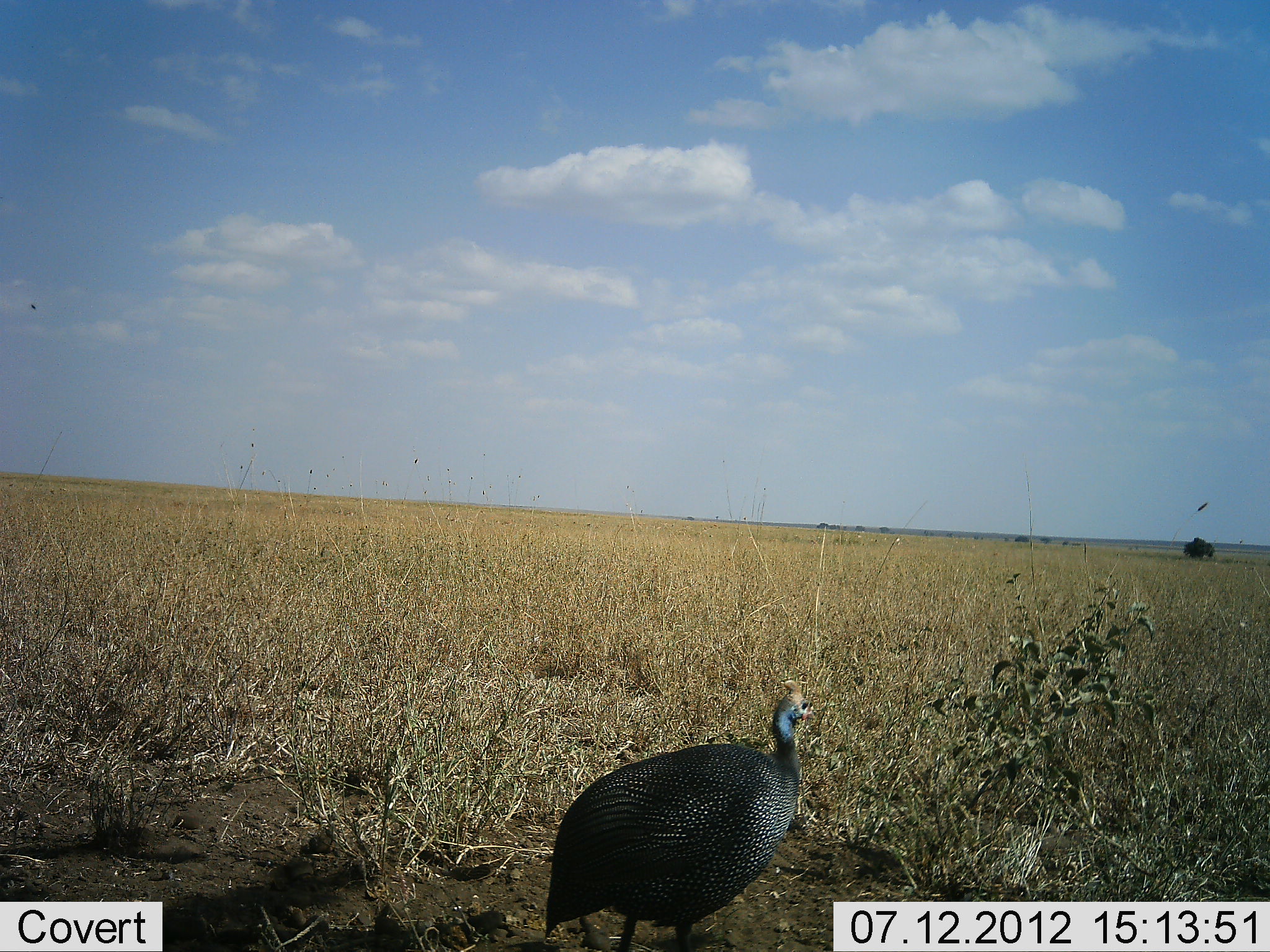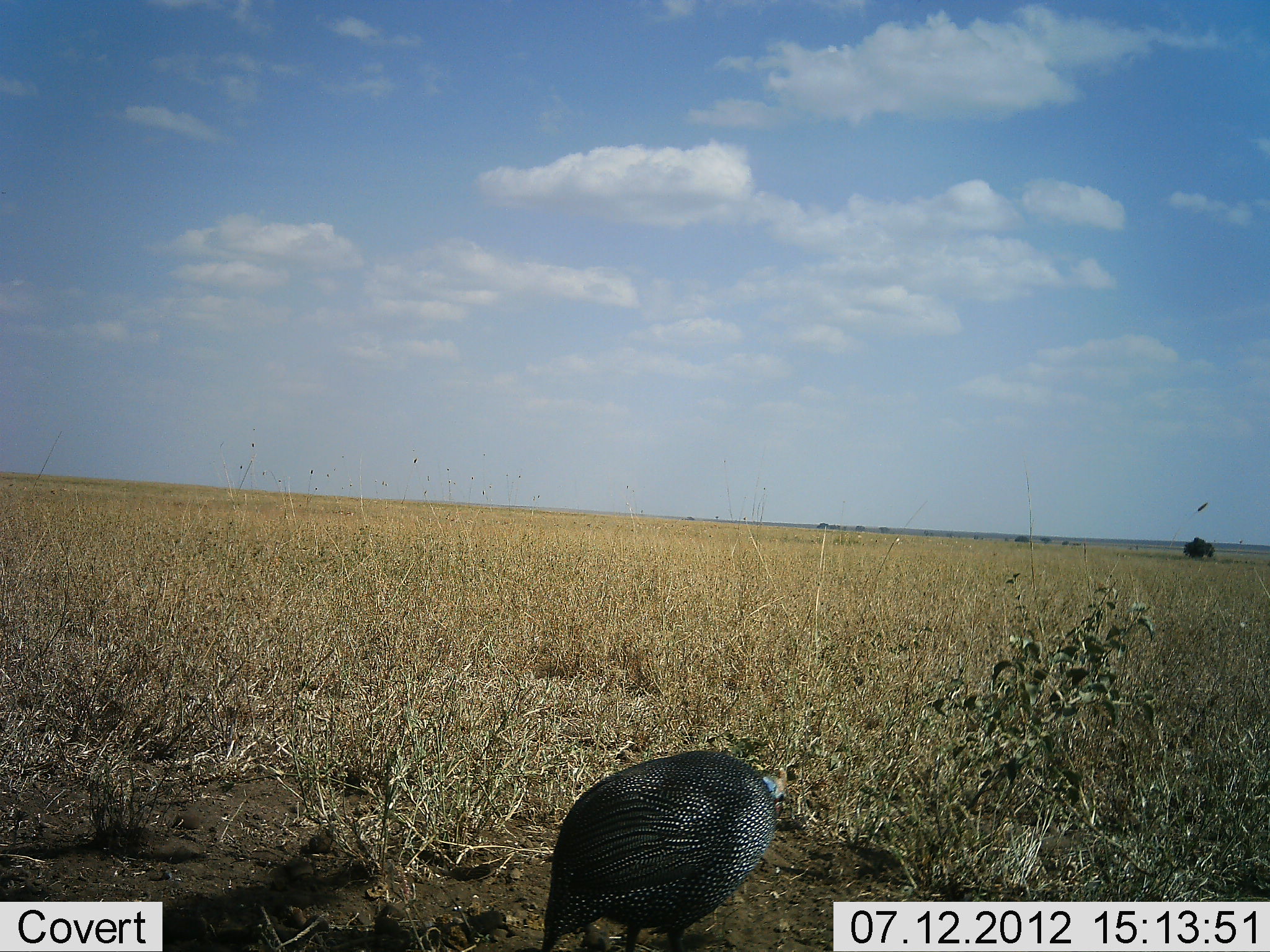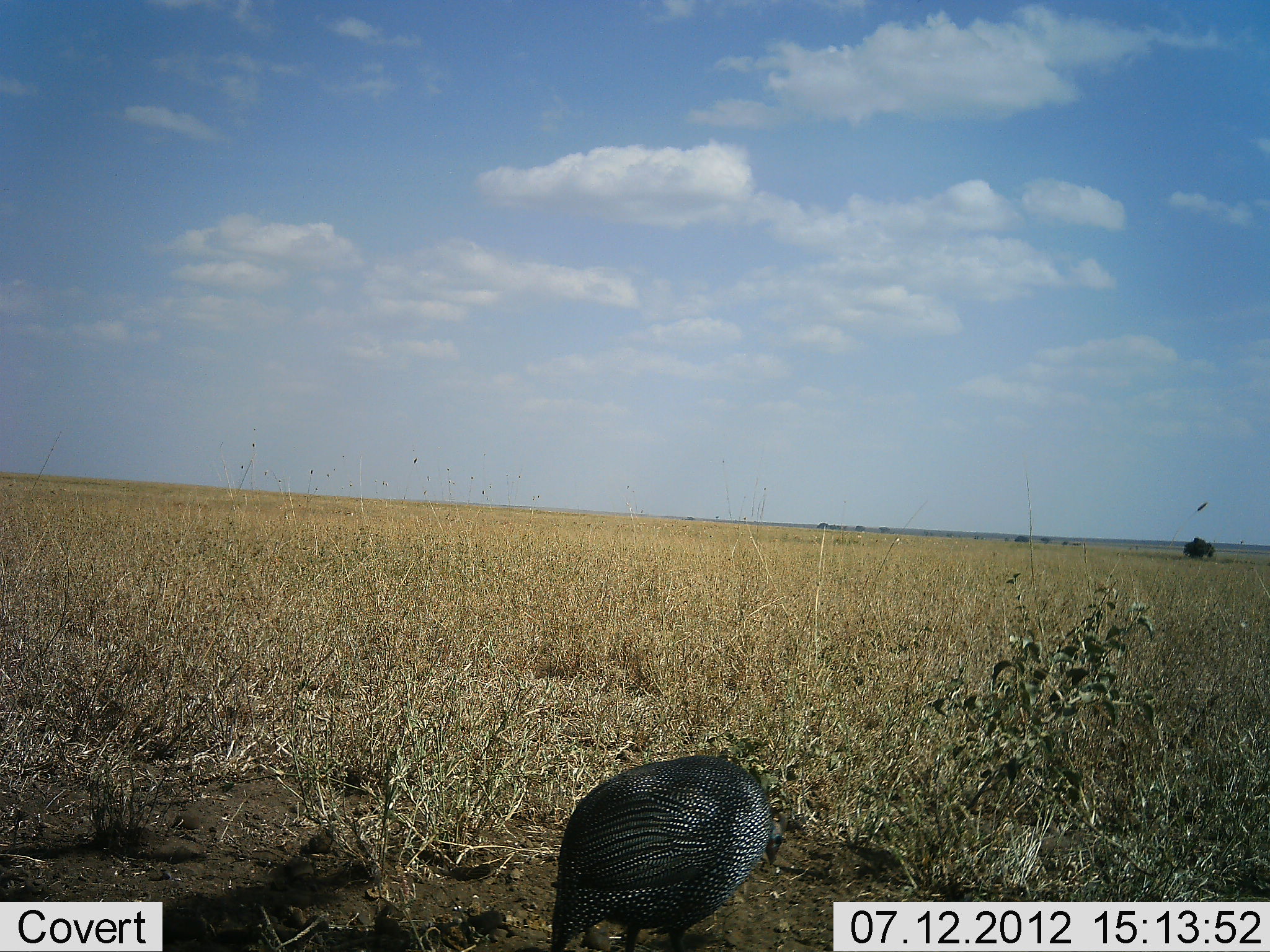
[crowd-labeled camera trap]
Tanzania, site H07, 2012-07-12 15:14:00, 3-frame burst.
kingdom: Animalia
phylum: Chordata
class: Aves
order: Galliformes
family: Numididae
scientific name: Numididae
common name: guinea fowl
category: guineafowl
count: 1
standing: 50%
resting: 0%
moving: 0%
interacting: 0%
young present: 0%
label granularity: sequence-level